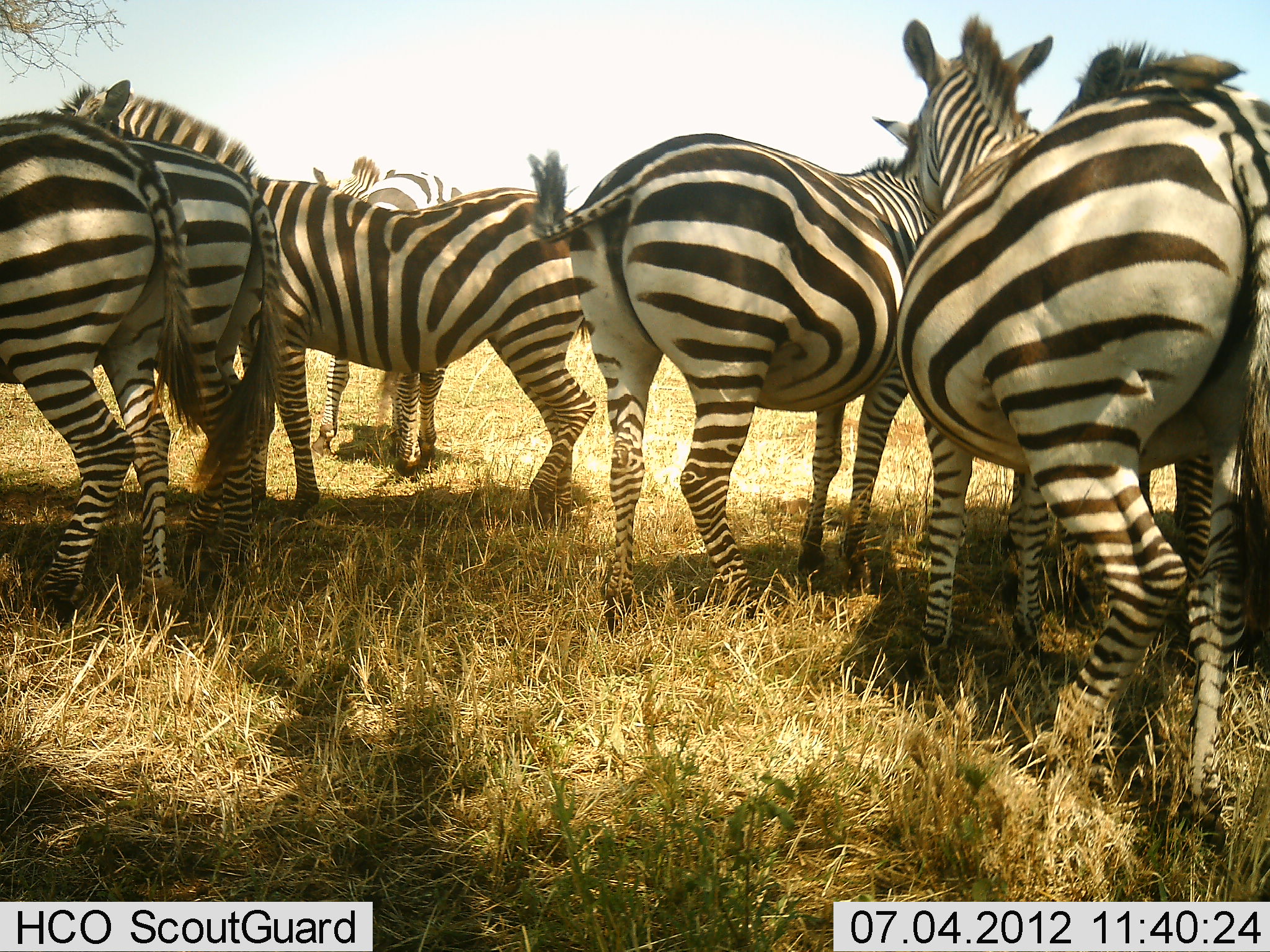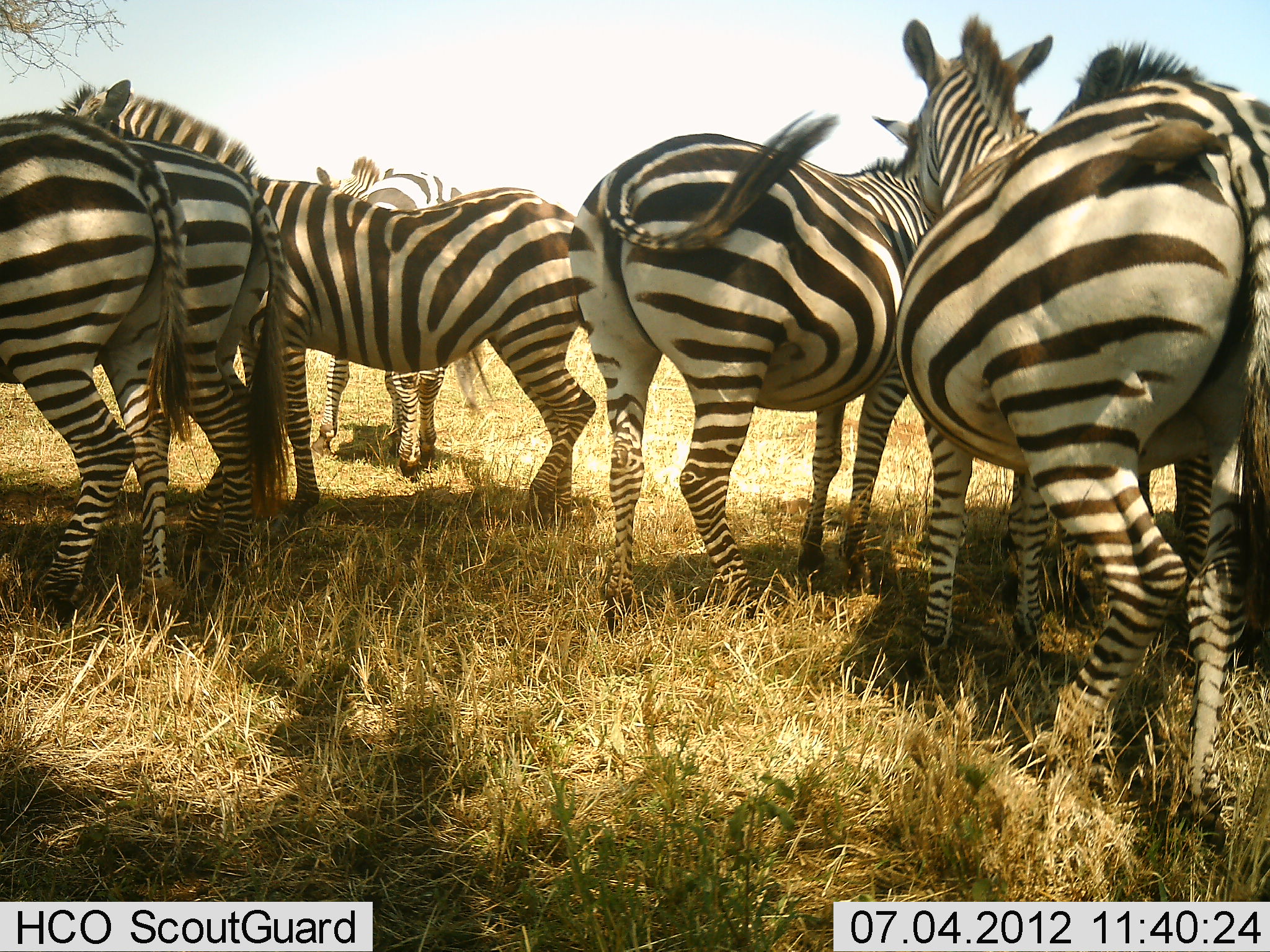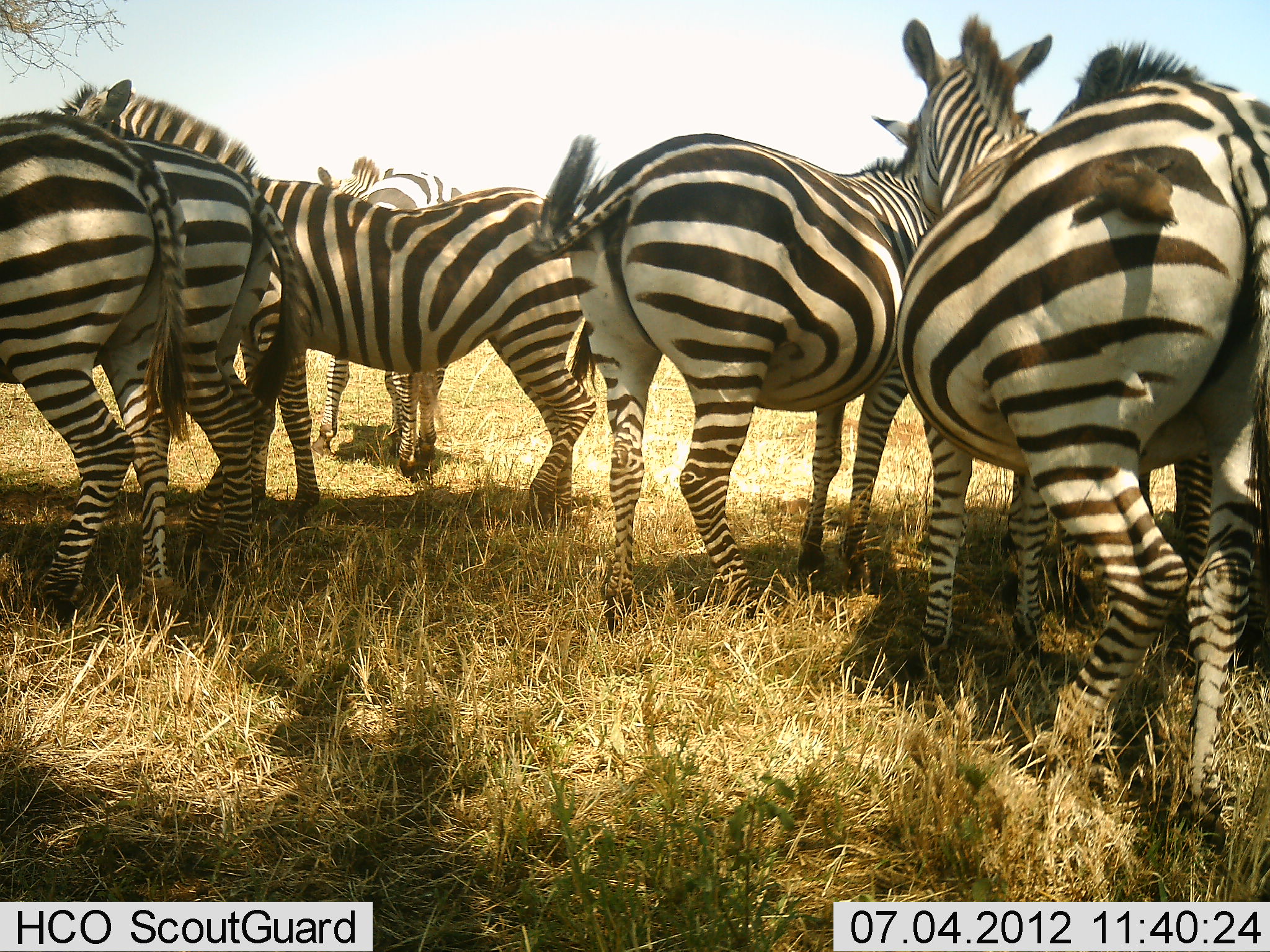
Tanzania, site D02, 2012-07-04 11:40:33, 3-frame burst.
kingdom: Animalia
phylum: Chordata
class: Mammalia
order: Perissodactyla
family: Equidae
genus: Equus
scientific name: Equus quagga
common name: plains zebra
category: zebra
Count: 7.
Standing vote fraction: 90%.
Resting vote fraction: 10%.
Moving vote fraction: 10%.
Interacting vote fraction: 20%.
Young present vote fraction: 0%.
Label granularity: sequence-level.